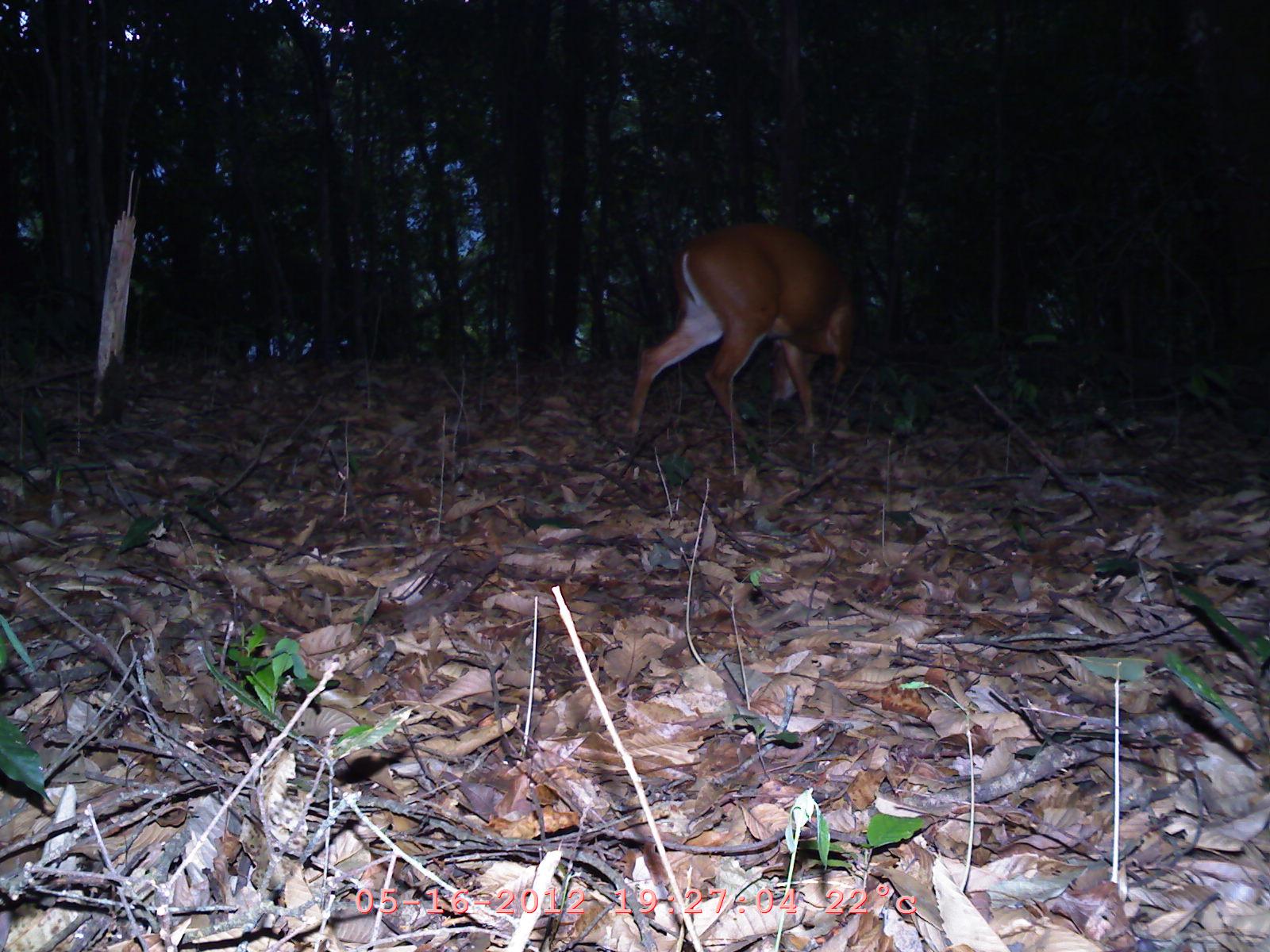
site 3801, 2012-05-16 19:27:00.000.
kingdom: Animalia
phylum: Chordata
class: Mammalia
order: Artiodactyla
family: Cervidae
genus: Muntiacus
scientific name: Muntiacus muntjak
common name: southern red muntjac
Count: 1.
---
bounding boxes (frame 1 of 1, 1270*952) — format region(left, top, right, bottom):
muntiacus muntjak: region(620, 217, 858, 448)